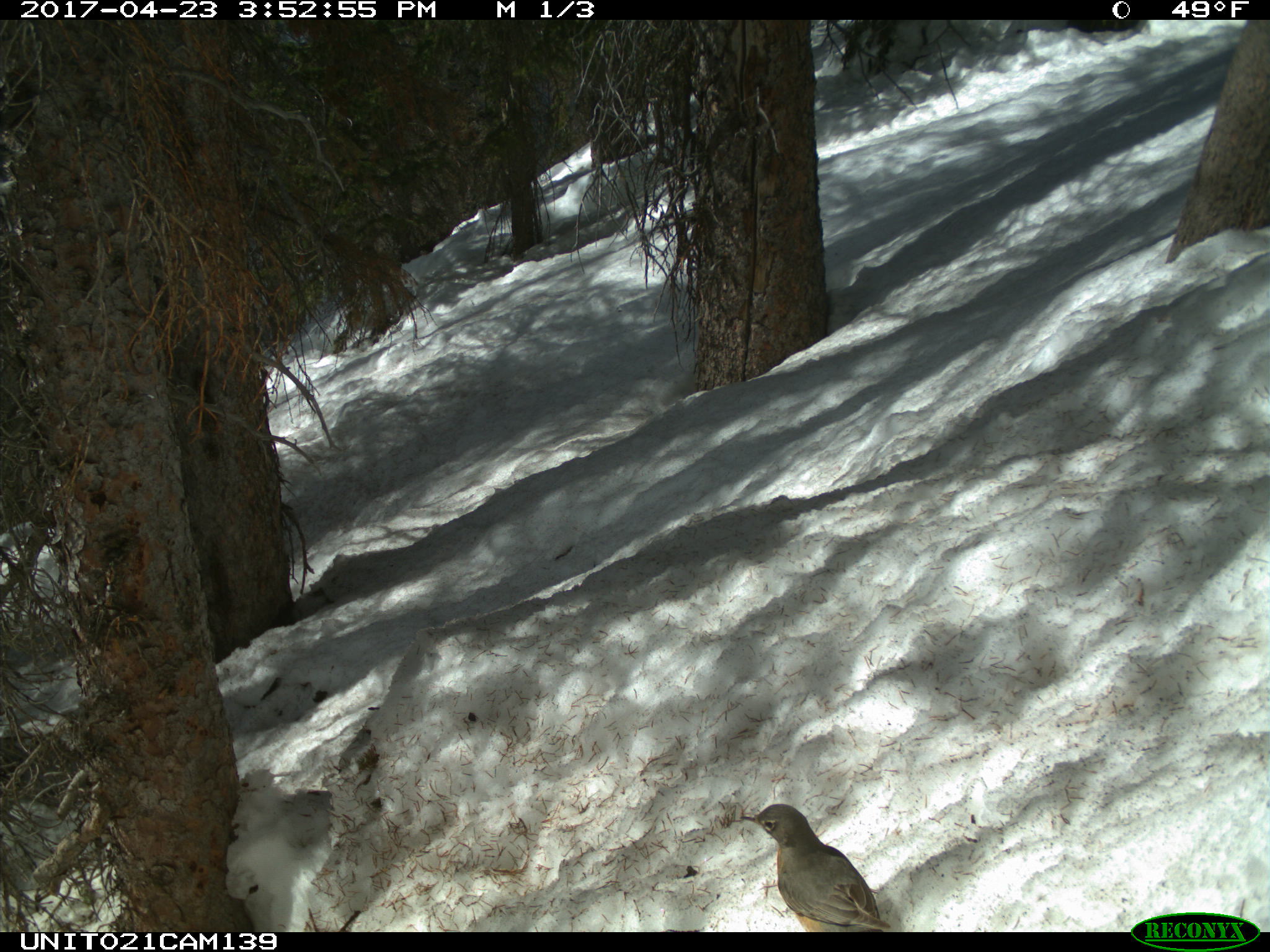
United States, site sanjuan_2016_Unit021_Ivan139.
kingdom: Animalia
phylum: Chordata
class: Aves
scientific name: Aves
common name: birds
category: unidentified bird